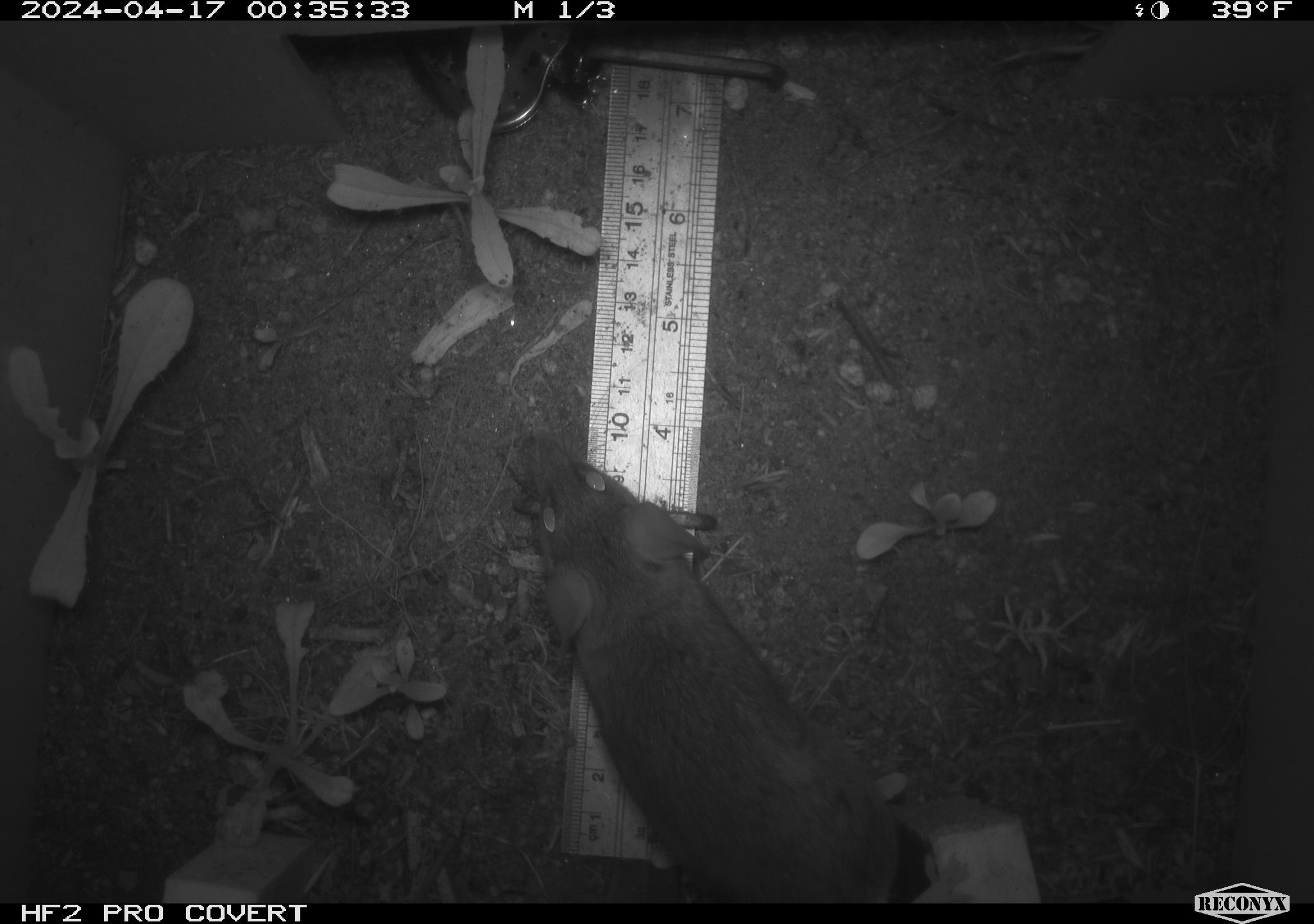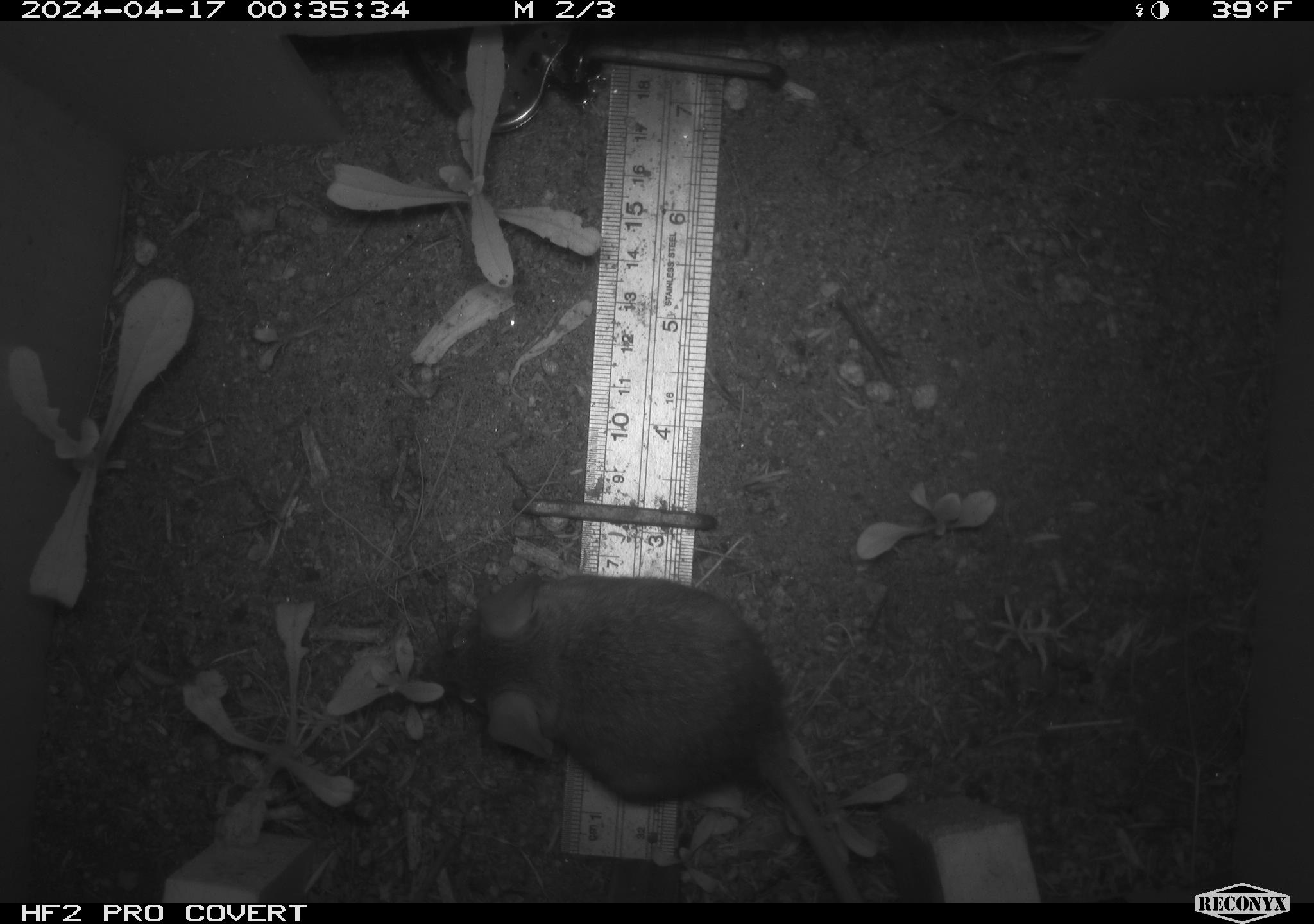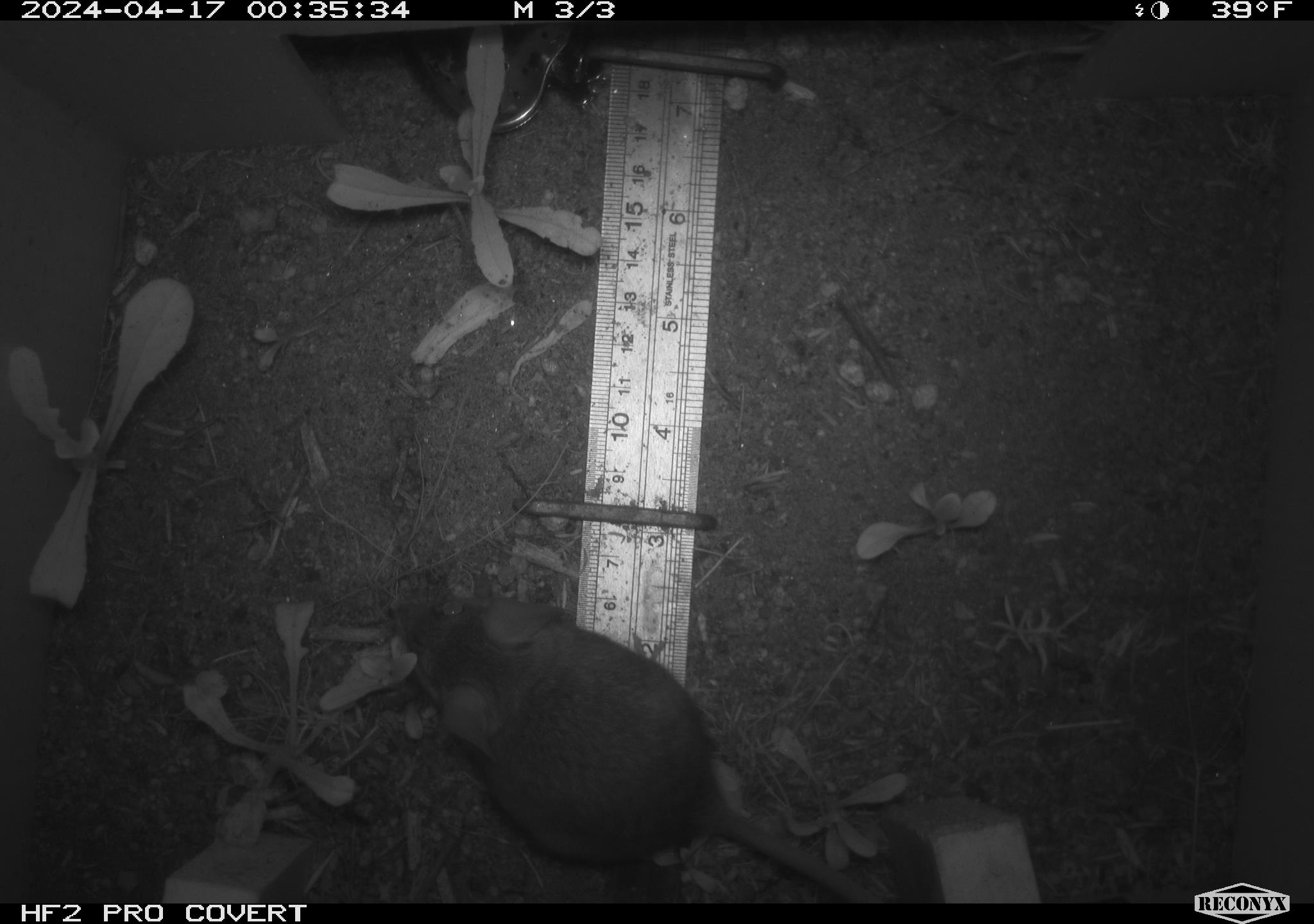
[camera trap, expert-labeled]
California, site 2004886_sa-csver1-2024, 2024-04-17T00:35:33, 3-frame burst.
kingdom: Animalia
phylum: Chordata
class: Mammalia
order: Rodentia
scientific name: Rodentia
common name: rodent